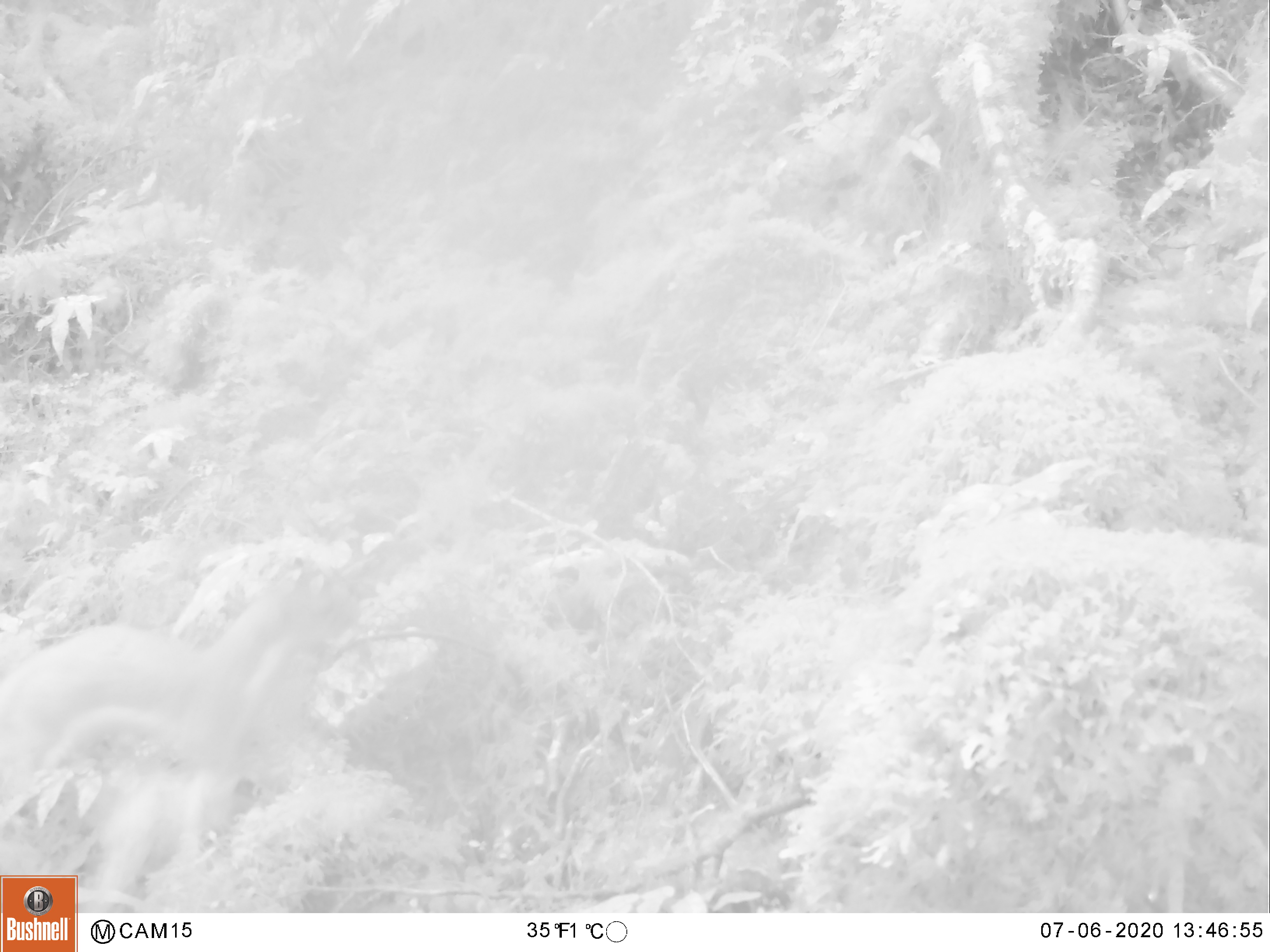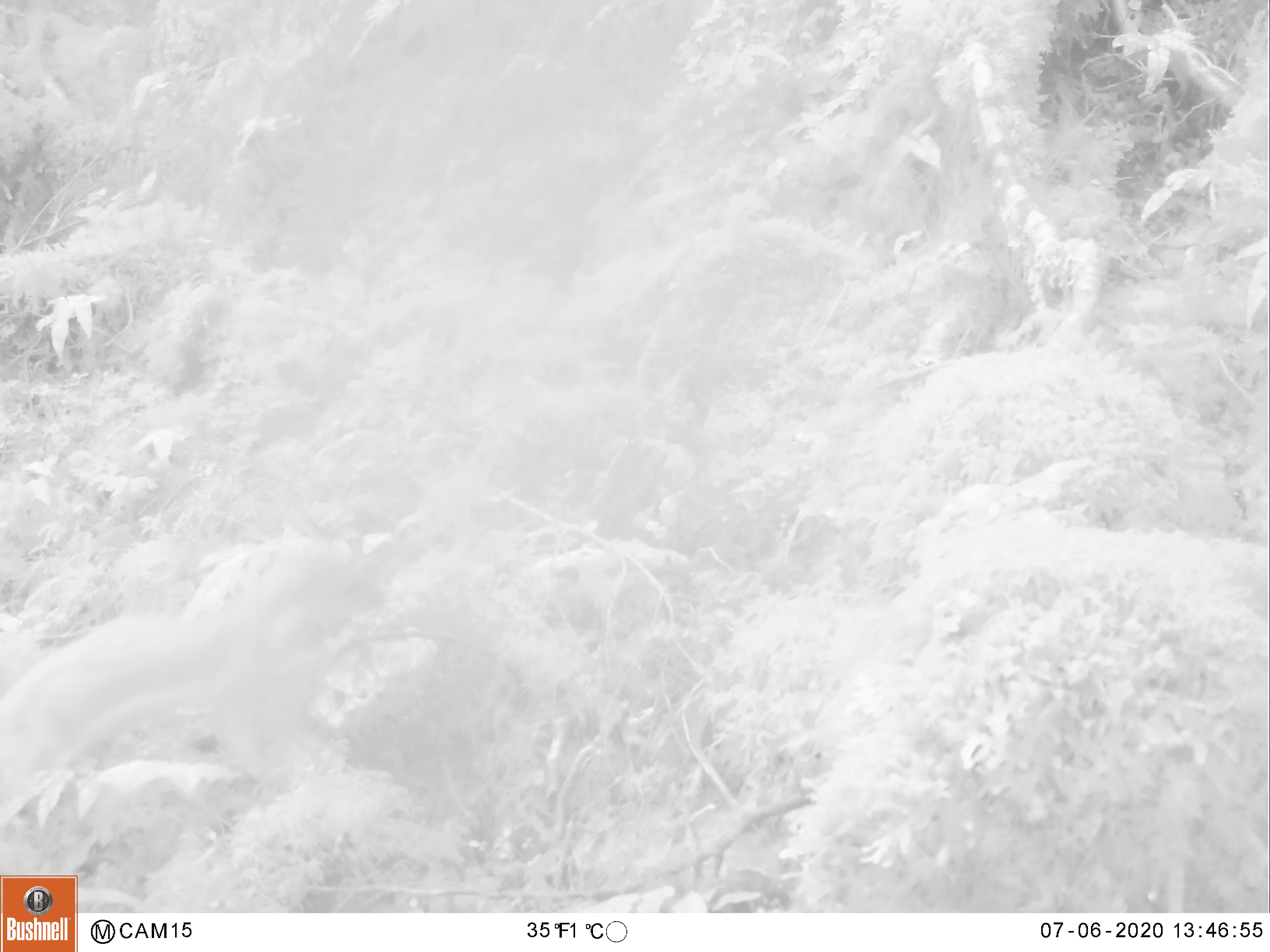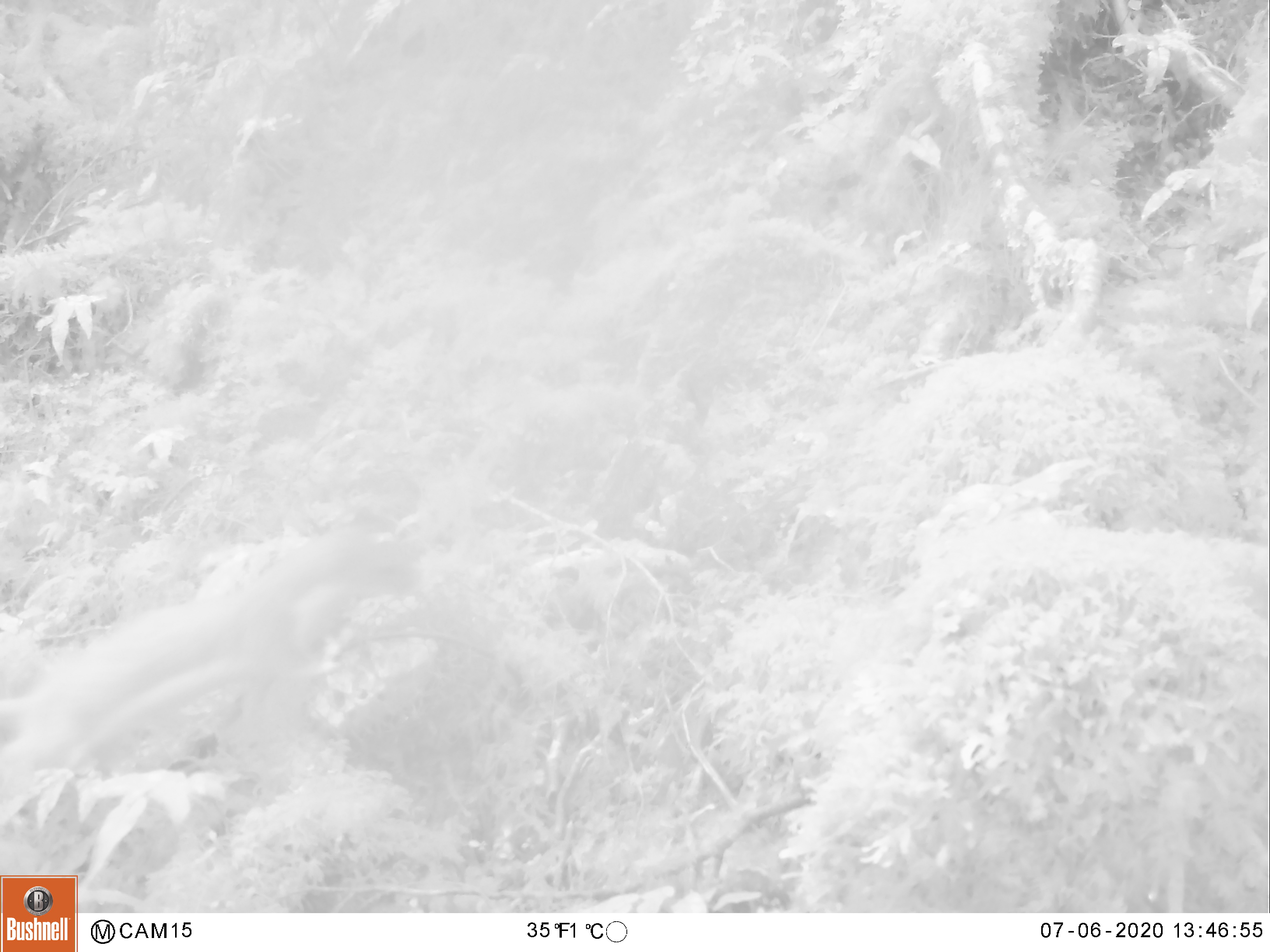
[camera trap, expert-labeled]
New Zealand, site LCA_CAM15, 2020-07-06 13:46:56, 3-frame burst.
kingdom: Animalia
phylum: Chordata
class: Mammalia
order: Carnivora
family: Mustelidae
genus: Mustela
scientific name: Mustela erminea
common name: stoat